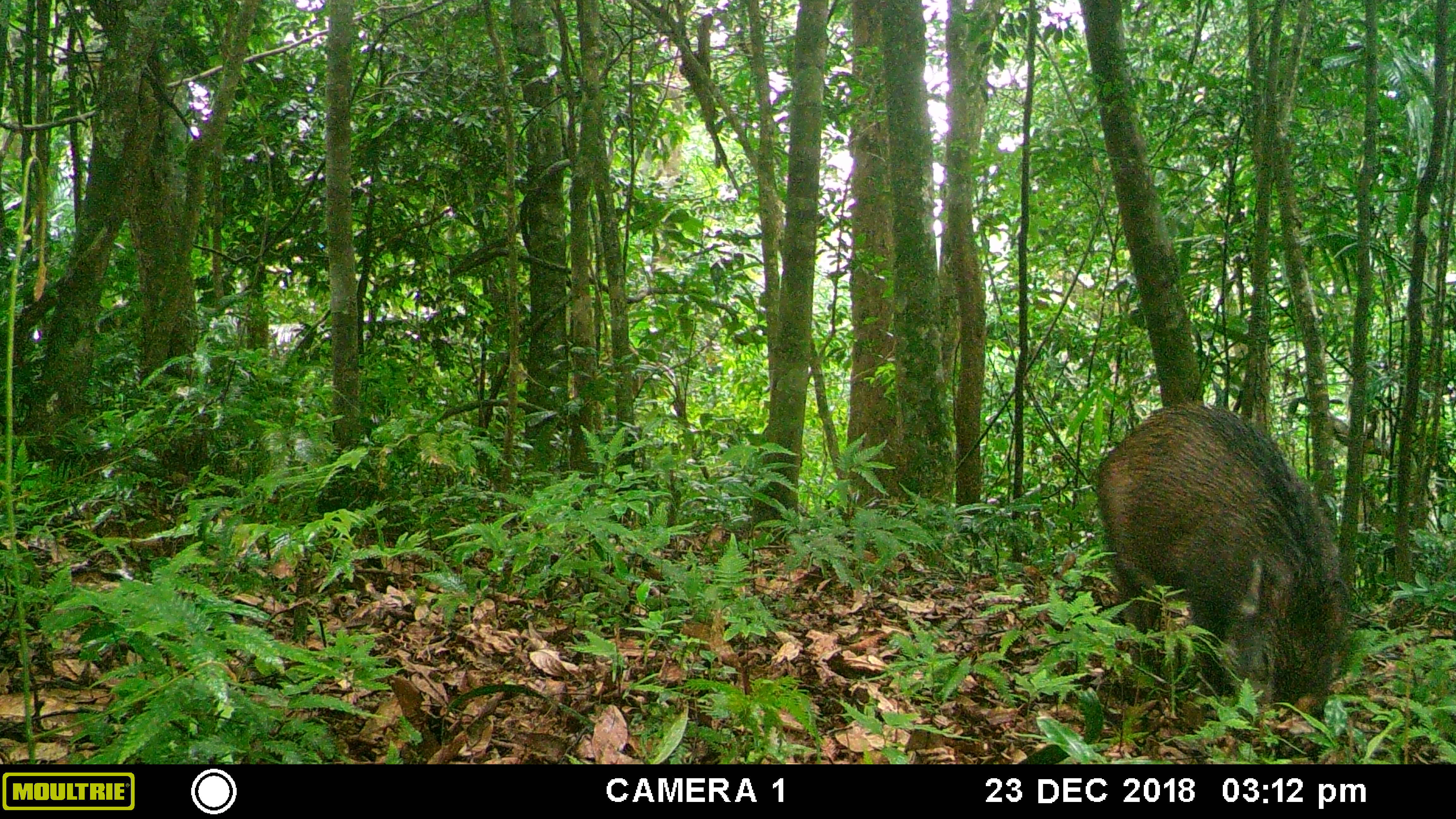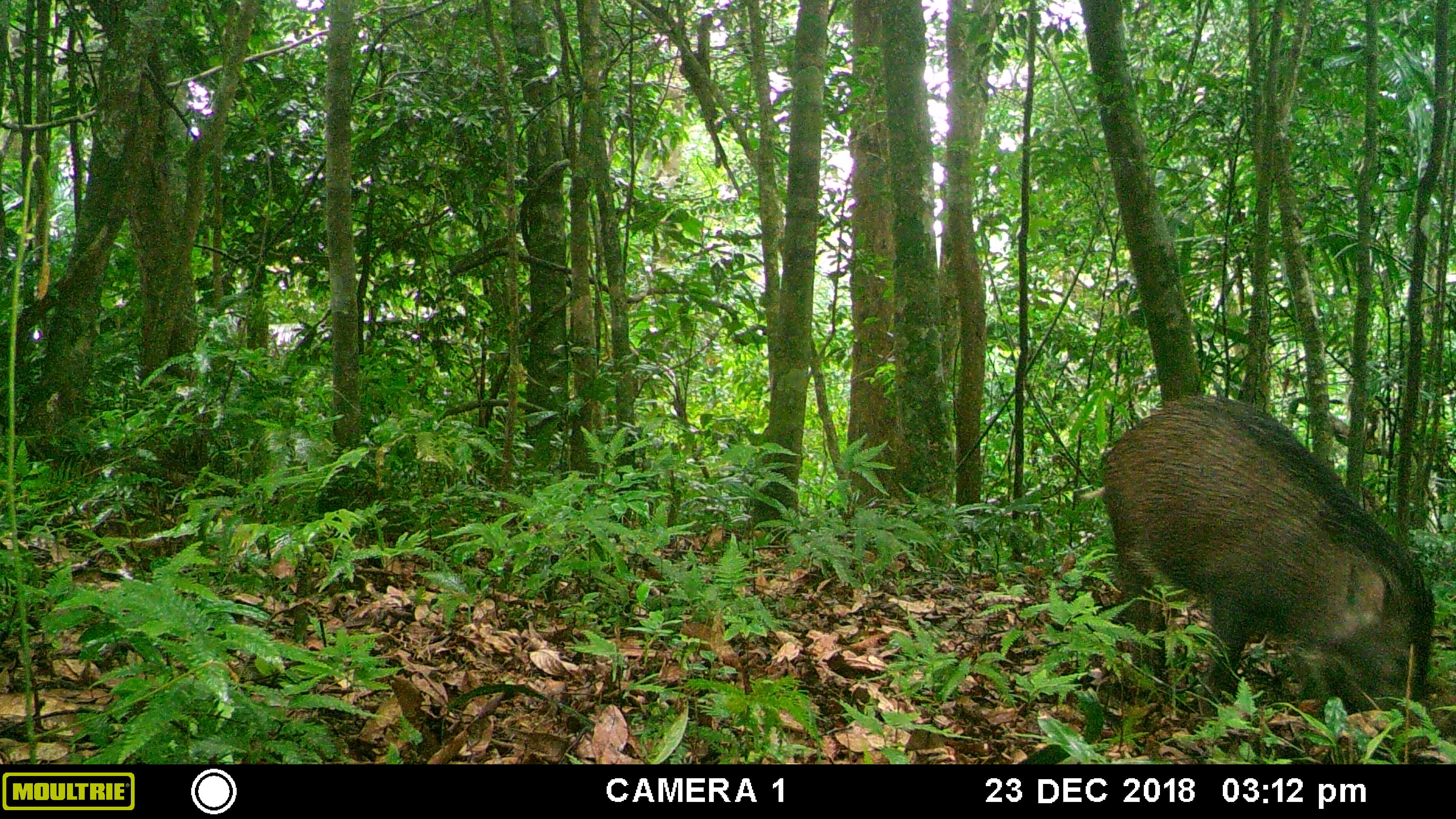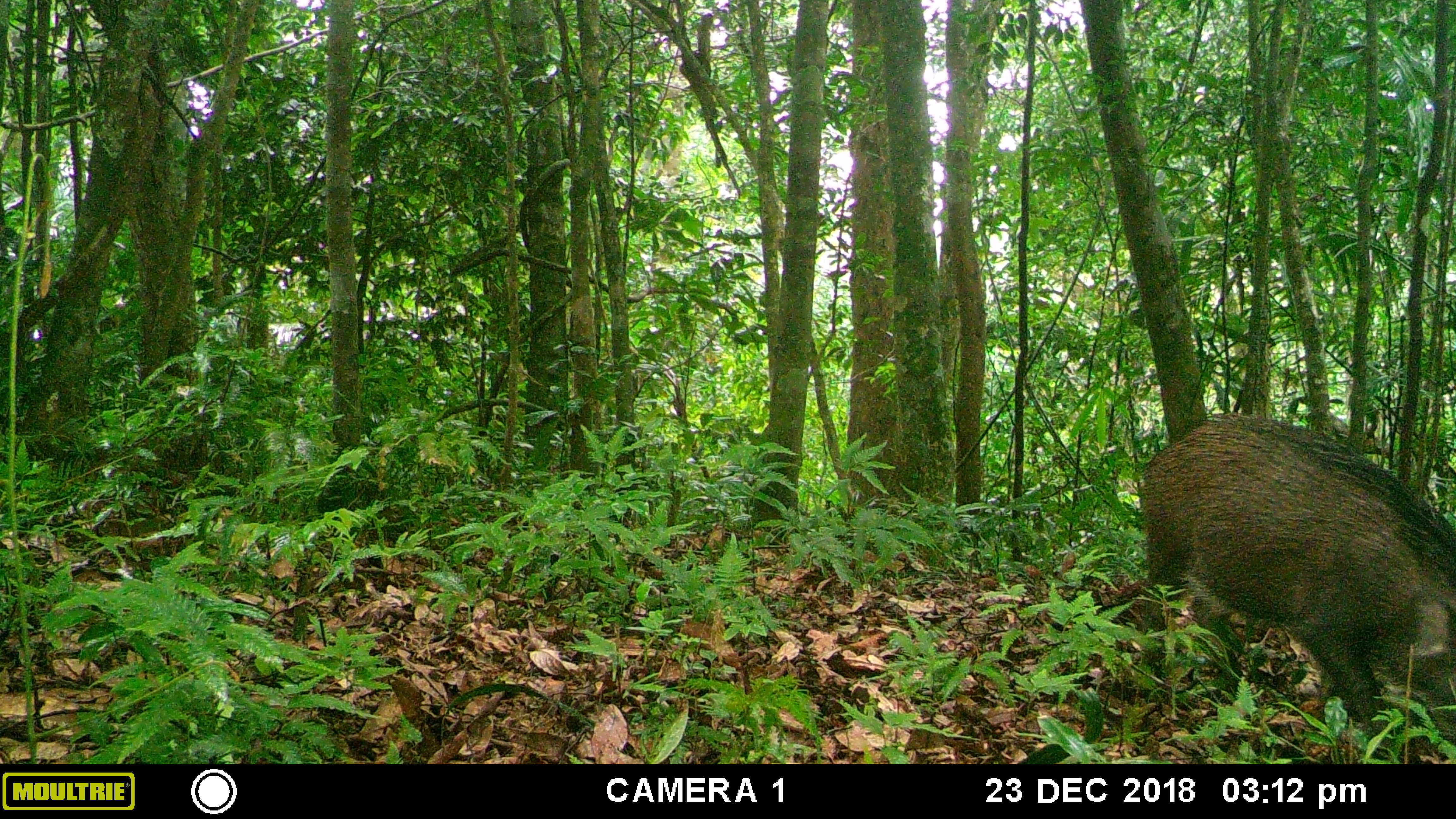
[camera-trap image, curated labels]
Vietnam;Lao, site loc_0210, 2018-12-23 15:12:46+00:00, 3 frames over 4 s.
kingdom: Animalia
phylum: Chordata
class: Mammalia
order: Artiodactyla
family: Suidae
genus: Sus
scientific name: Sus scrofa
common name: eurasian wild pig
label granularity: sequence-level